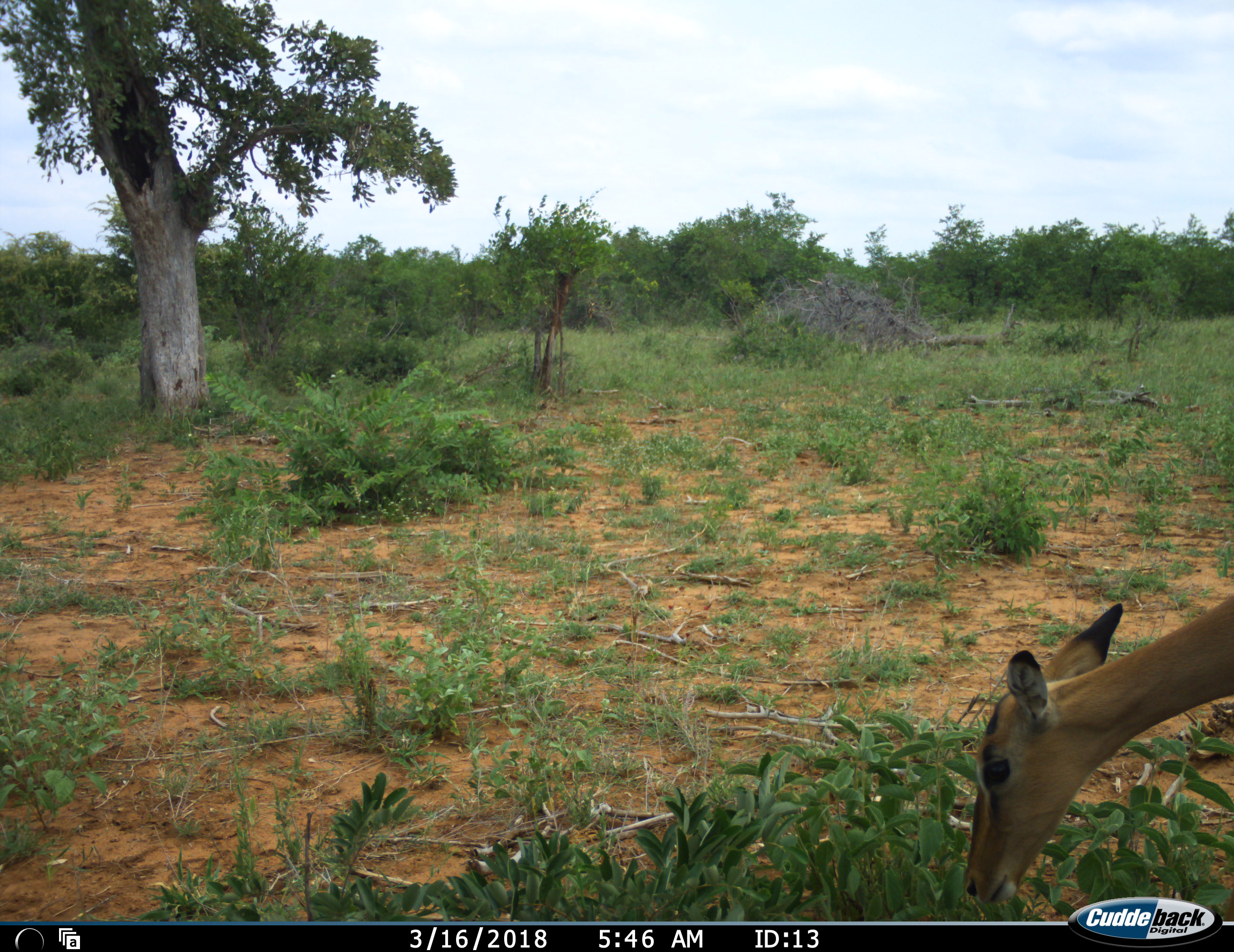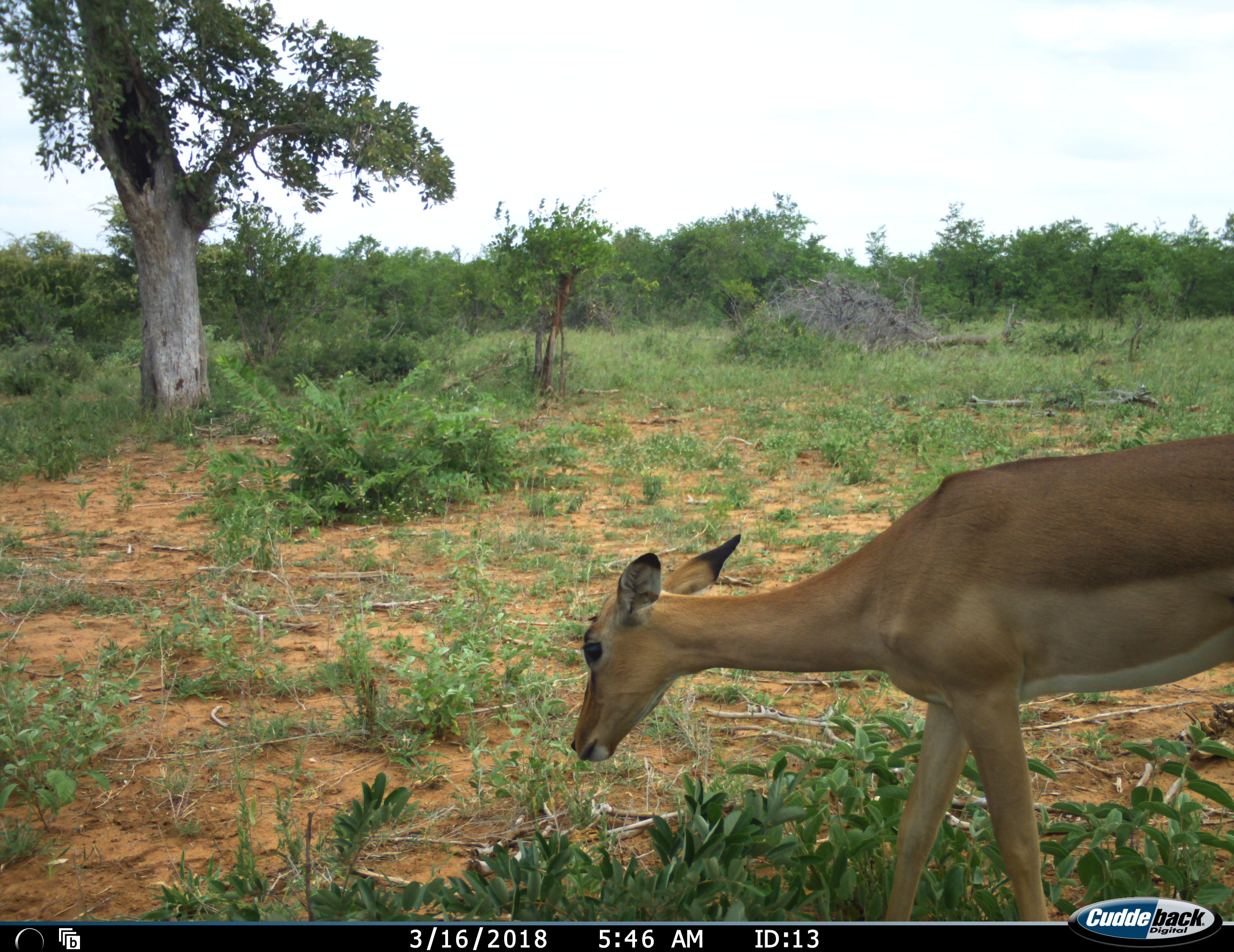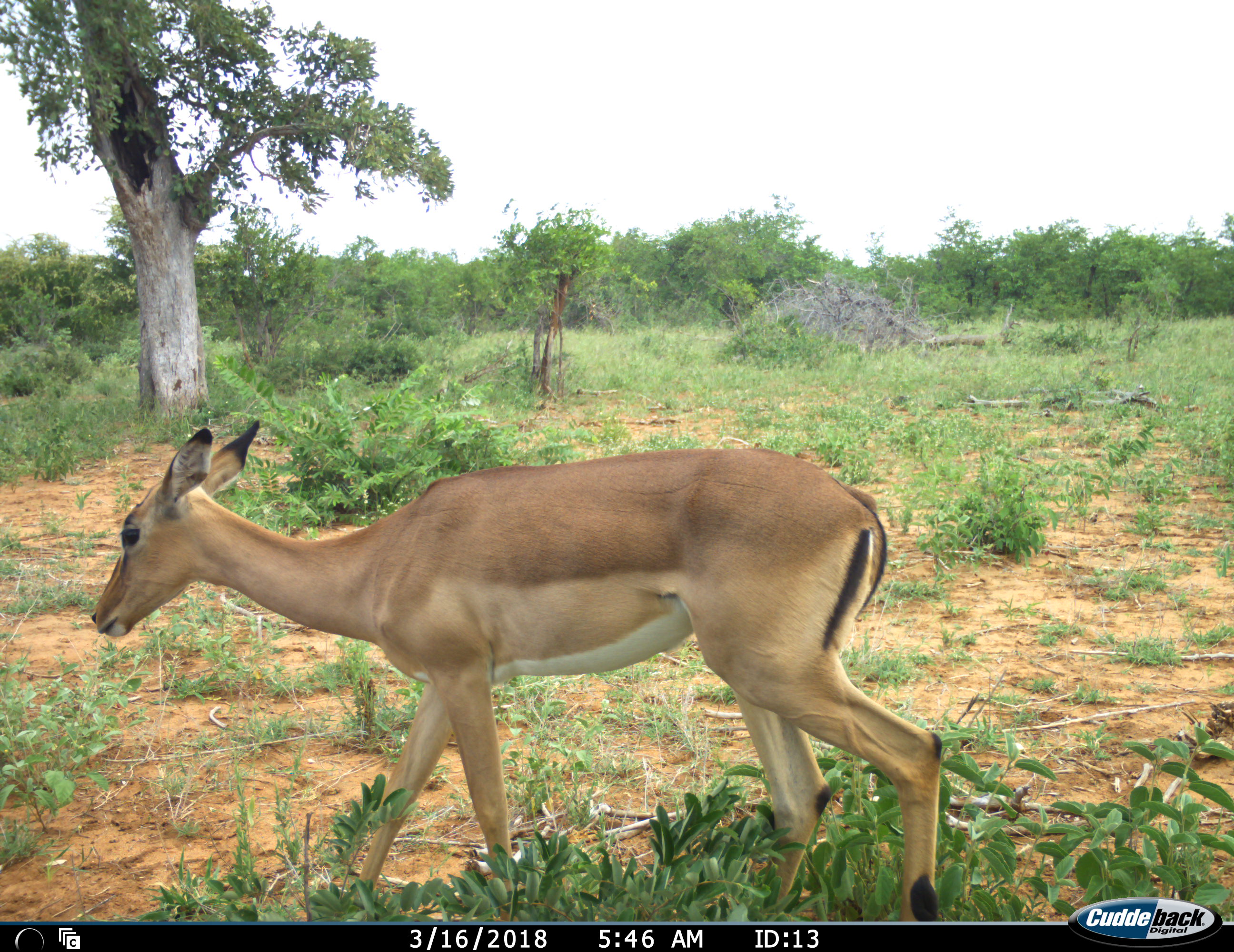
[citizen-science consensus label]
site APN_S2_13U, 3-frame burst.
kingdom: Animalia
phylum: Chordata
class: Mammalia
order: Artiodactyla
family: Bovidae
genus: Aepyceros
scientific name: Aepyceros melampus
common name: impala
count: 1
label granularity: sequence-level